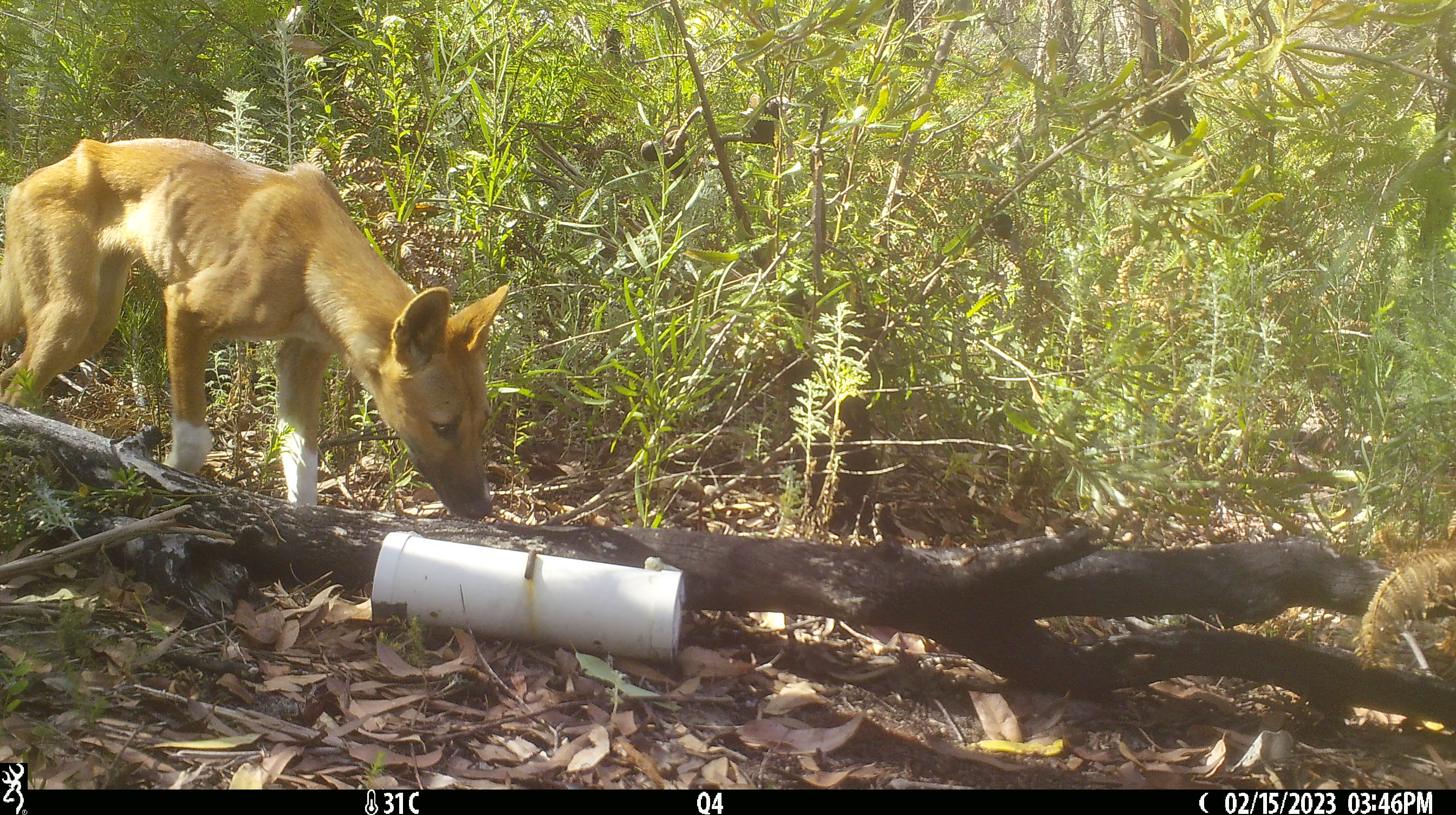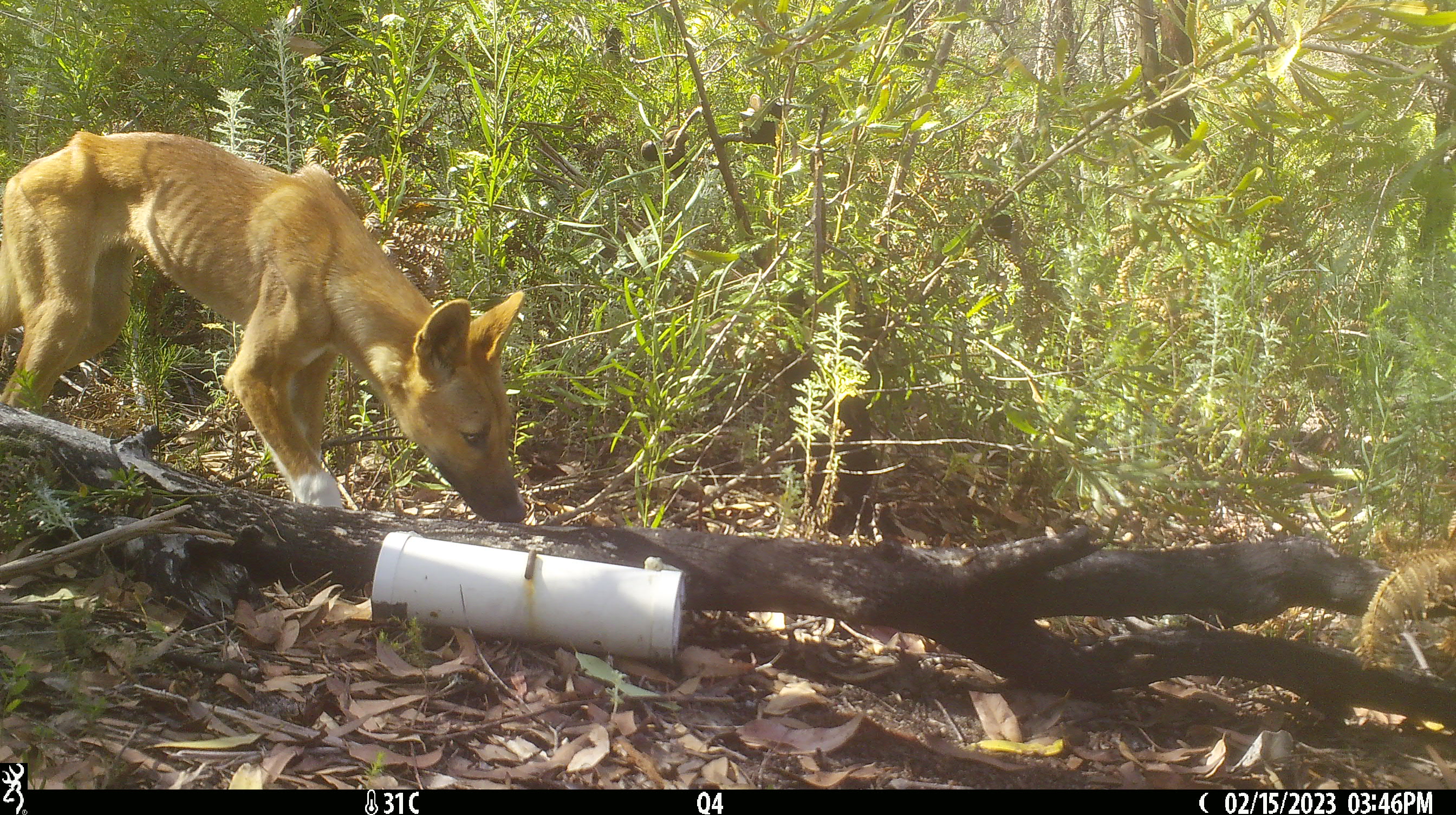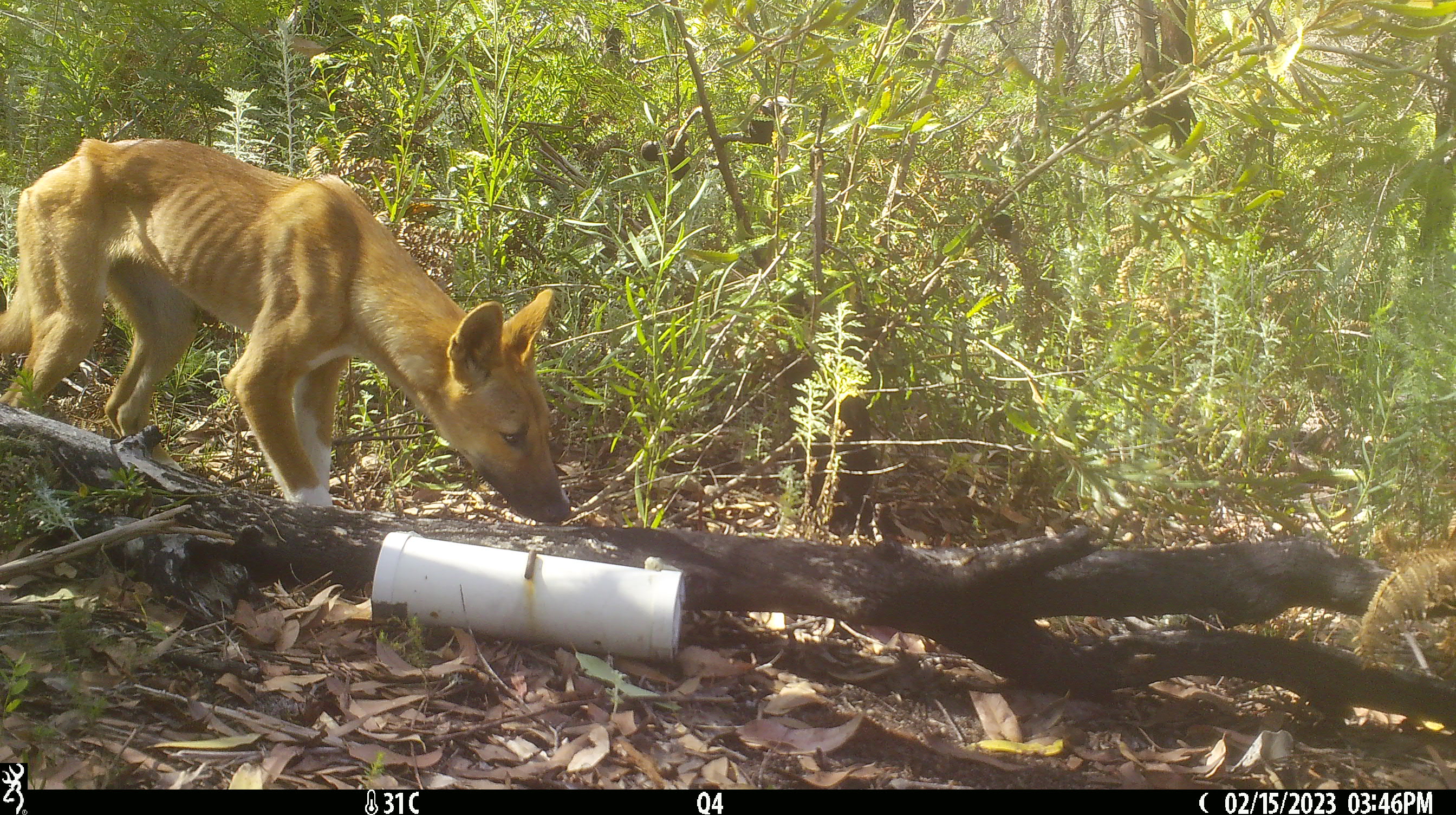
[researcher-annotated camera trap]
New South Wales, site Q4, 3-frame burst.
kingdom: Animalia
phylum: Chordata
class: Mammalia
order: Carnivora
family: Canidae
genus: Canis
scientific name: Canis familiaris dingo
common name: dingo